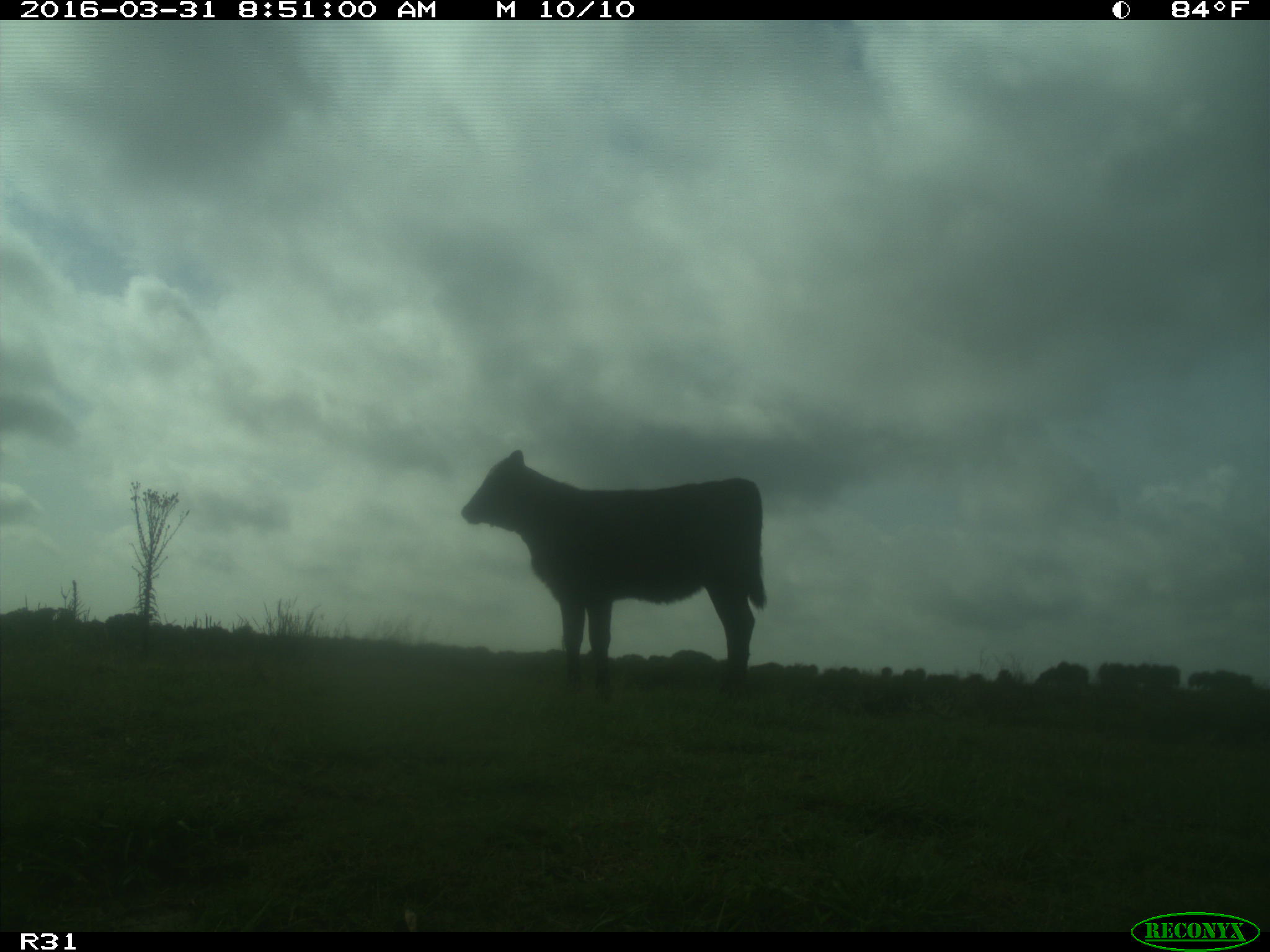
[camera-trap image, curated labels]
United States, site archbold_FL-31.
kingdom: Animalia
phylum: Chordata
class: Mammalia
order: Artiodactyla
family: Bovidae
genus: Bos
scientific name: Bos taurus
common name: domestic cow